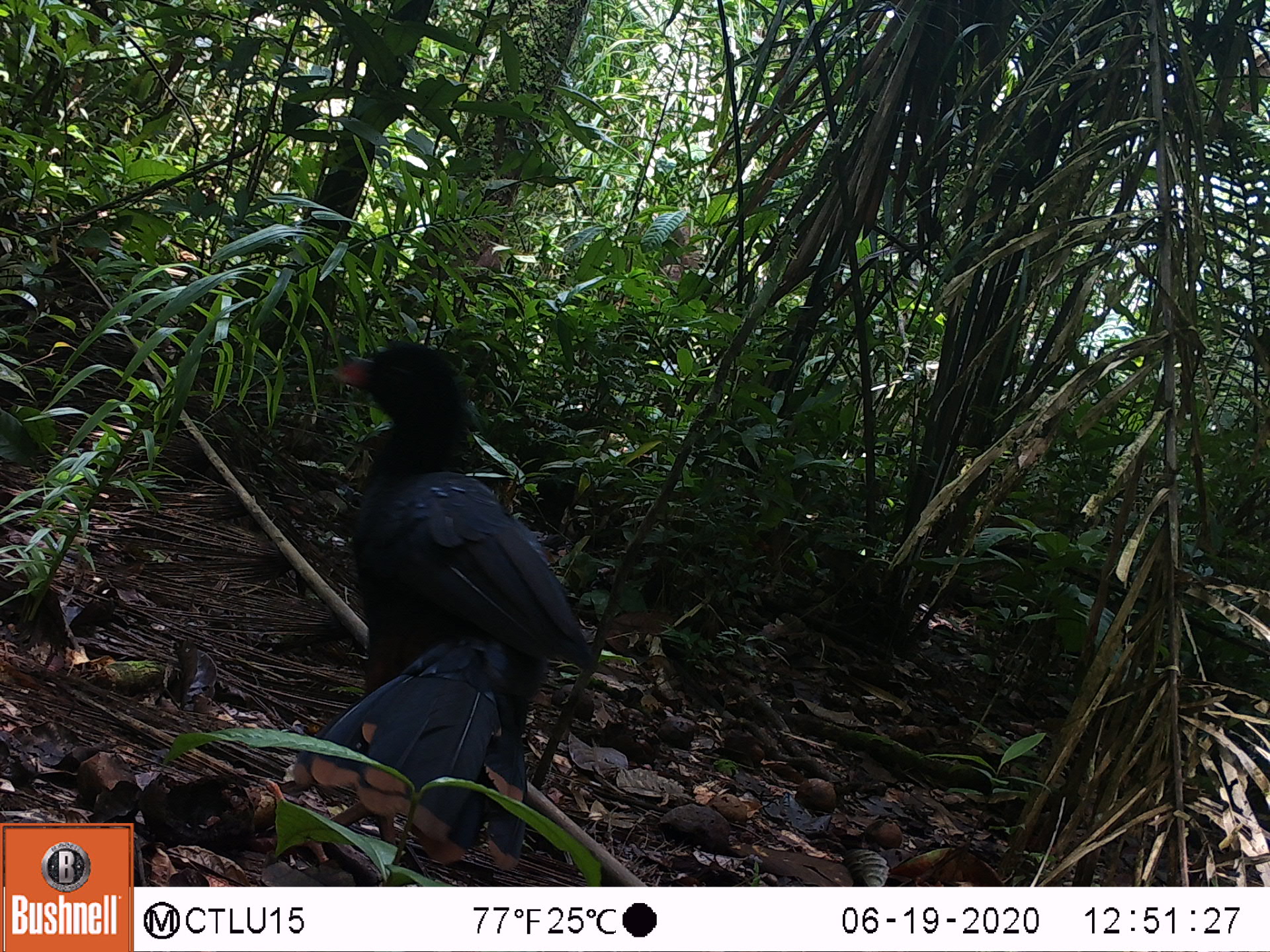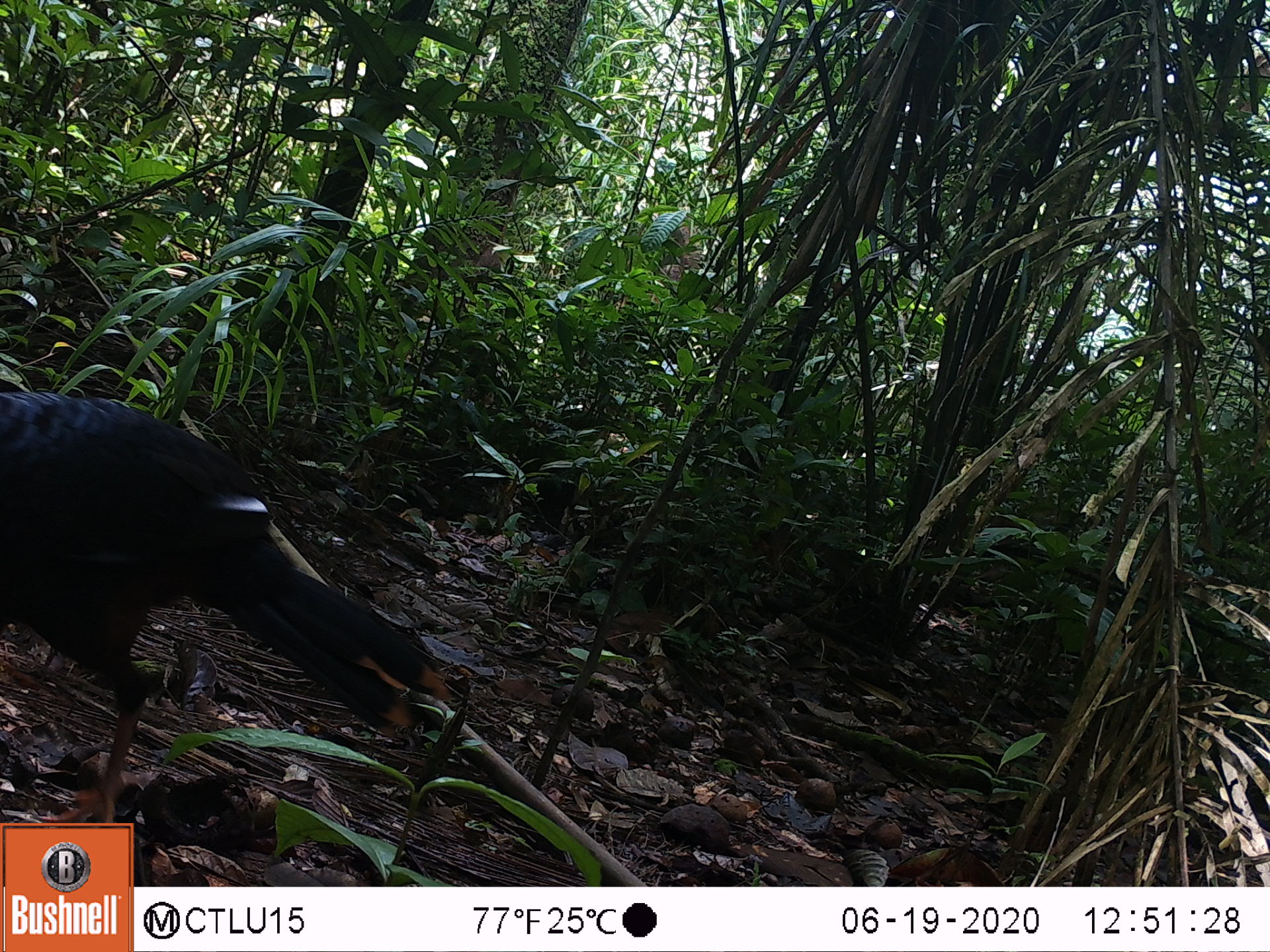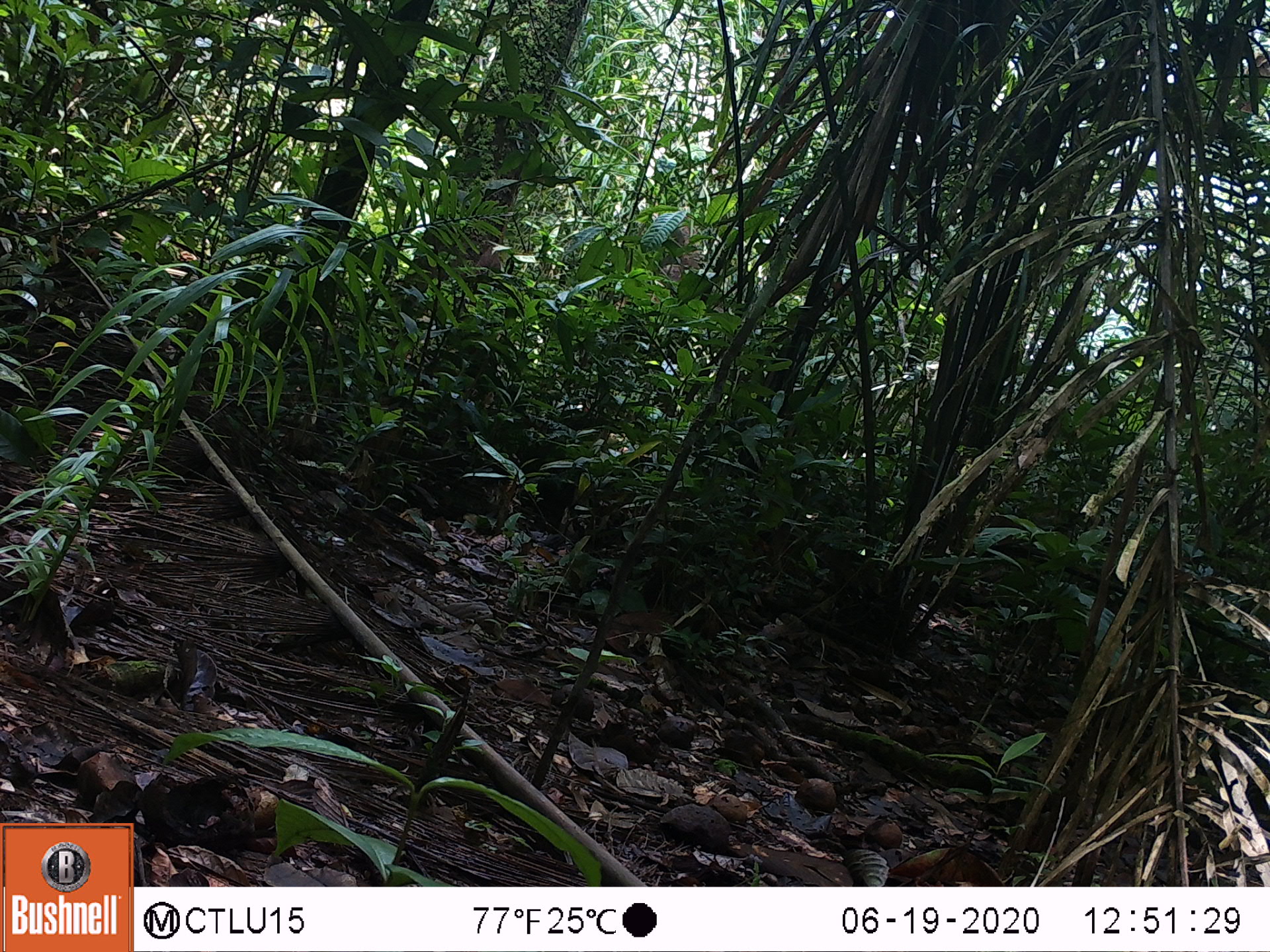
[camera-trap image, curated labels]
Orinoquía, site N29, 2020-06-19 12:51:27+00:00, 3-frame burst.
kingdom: Animalia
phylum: Chordata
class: Aves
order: Galliformes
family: Cracidae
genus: Mitu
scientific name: Mitu salvini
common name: salvin's currasow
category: salvins curassow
Salvins curassow (salvin's currasow) (Mitu salvini).